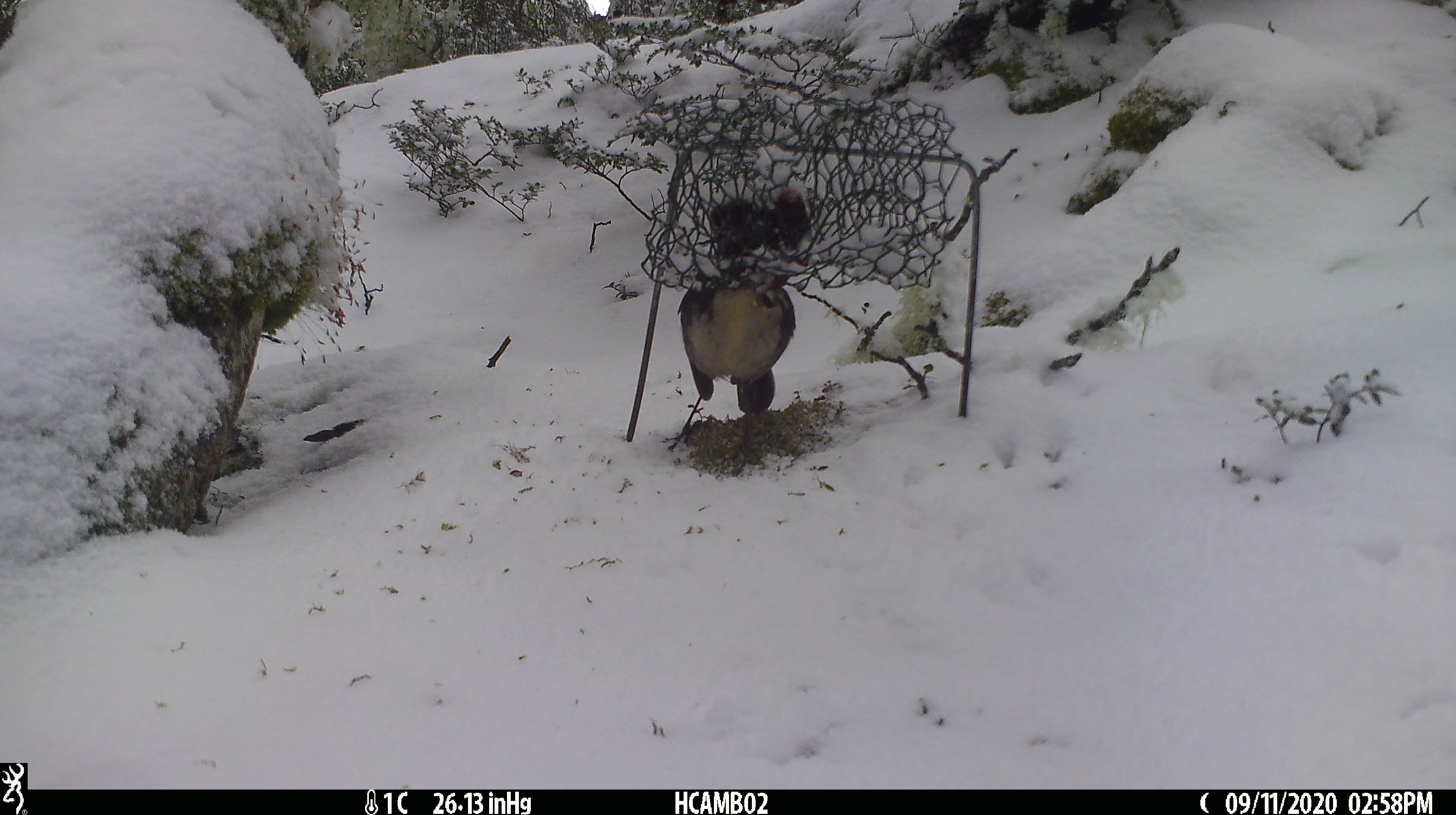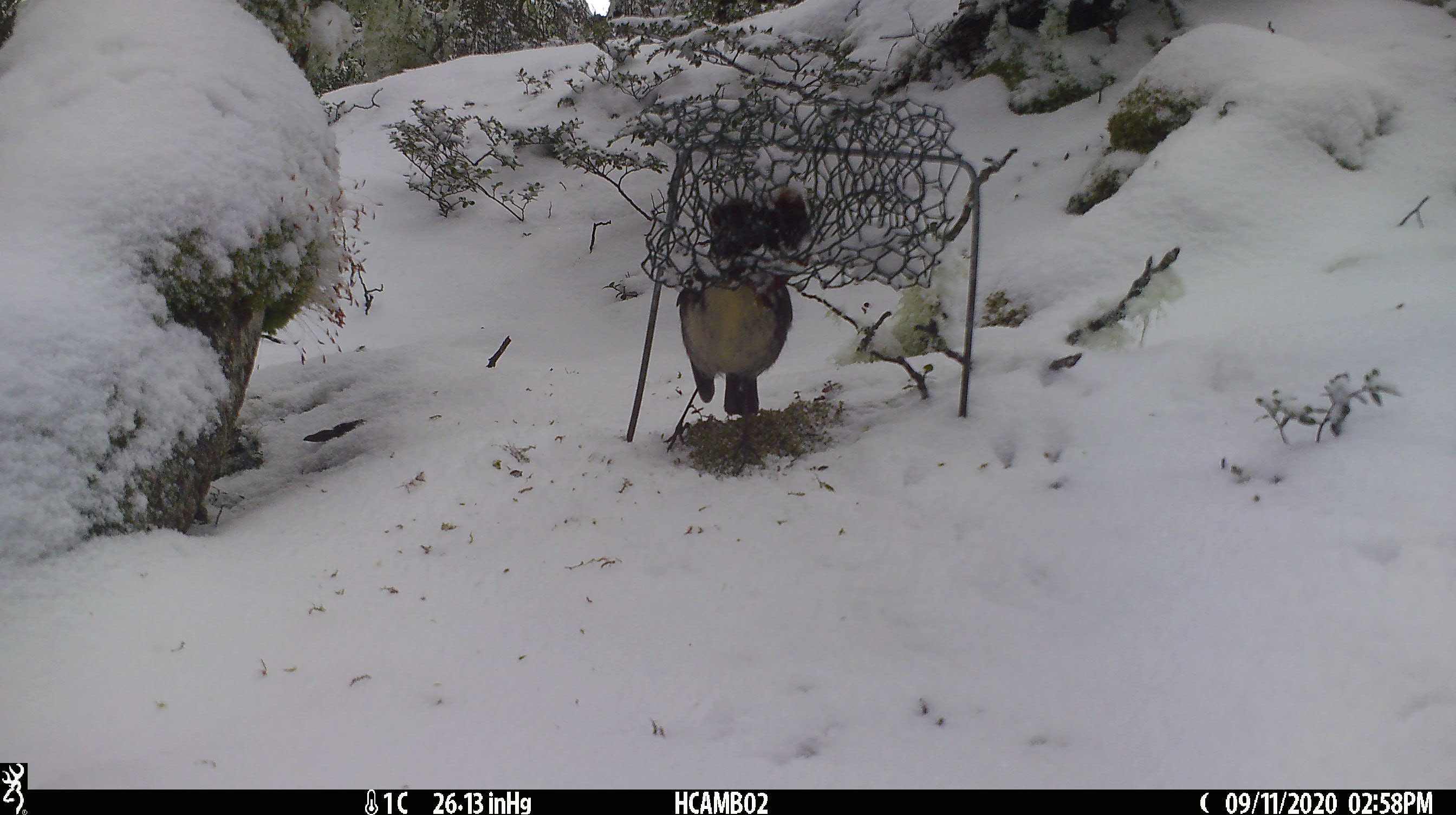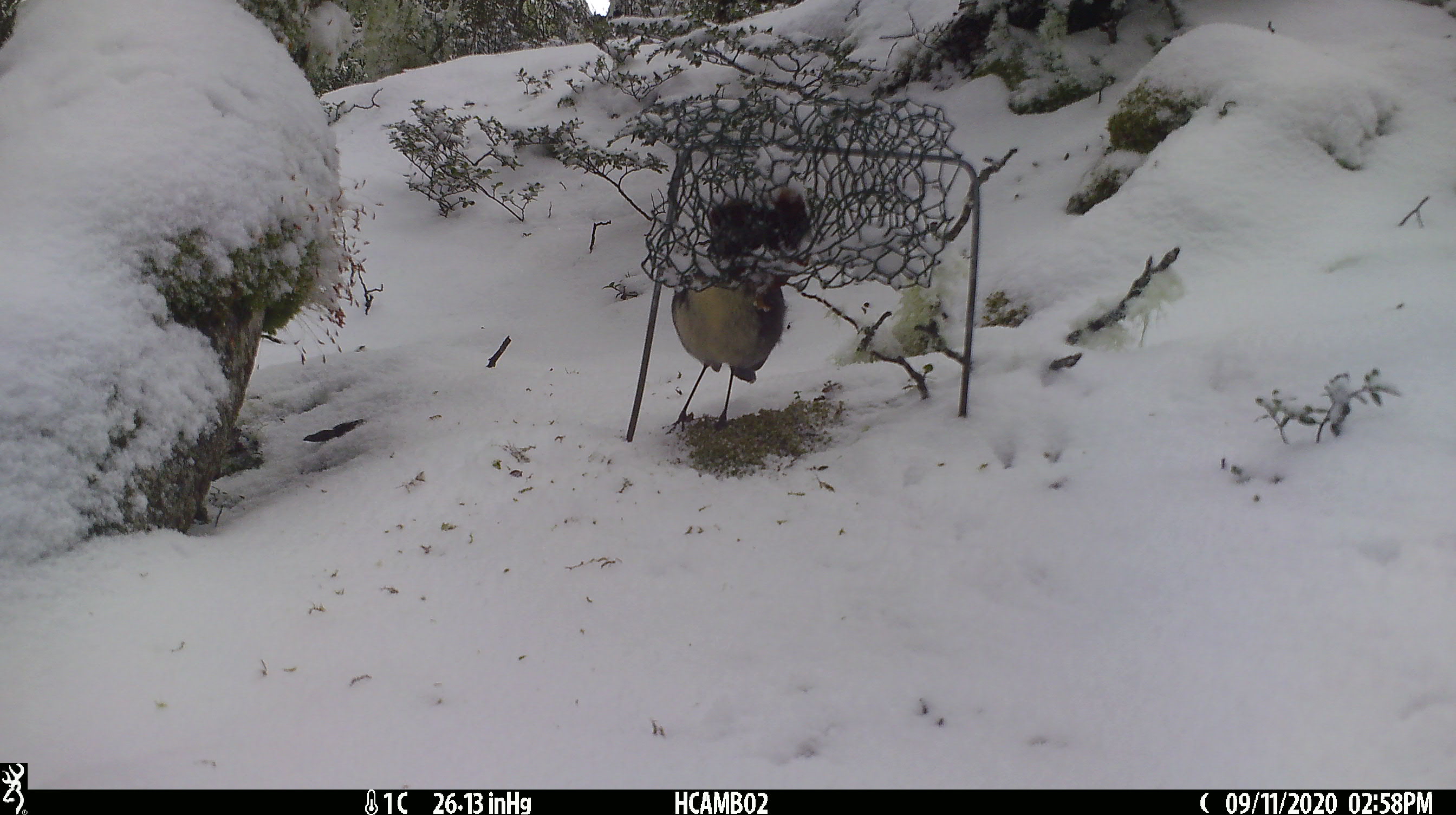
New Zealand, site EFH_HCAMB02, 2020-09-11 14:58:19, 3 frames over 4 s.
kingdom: Animalia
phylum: Chordata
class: Aves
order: Passeriformes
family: Petroicidae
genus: Petroica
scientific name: Petroica australis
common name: new zealand robin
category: robin